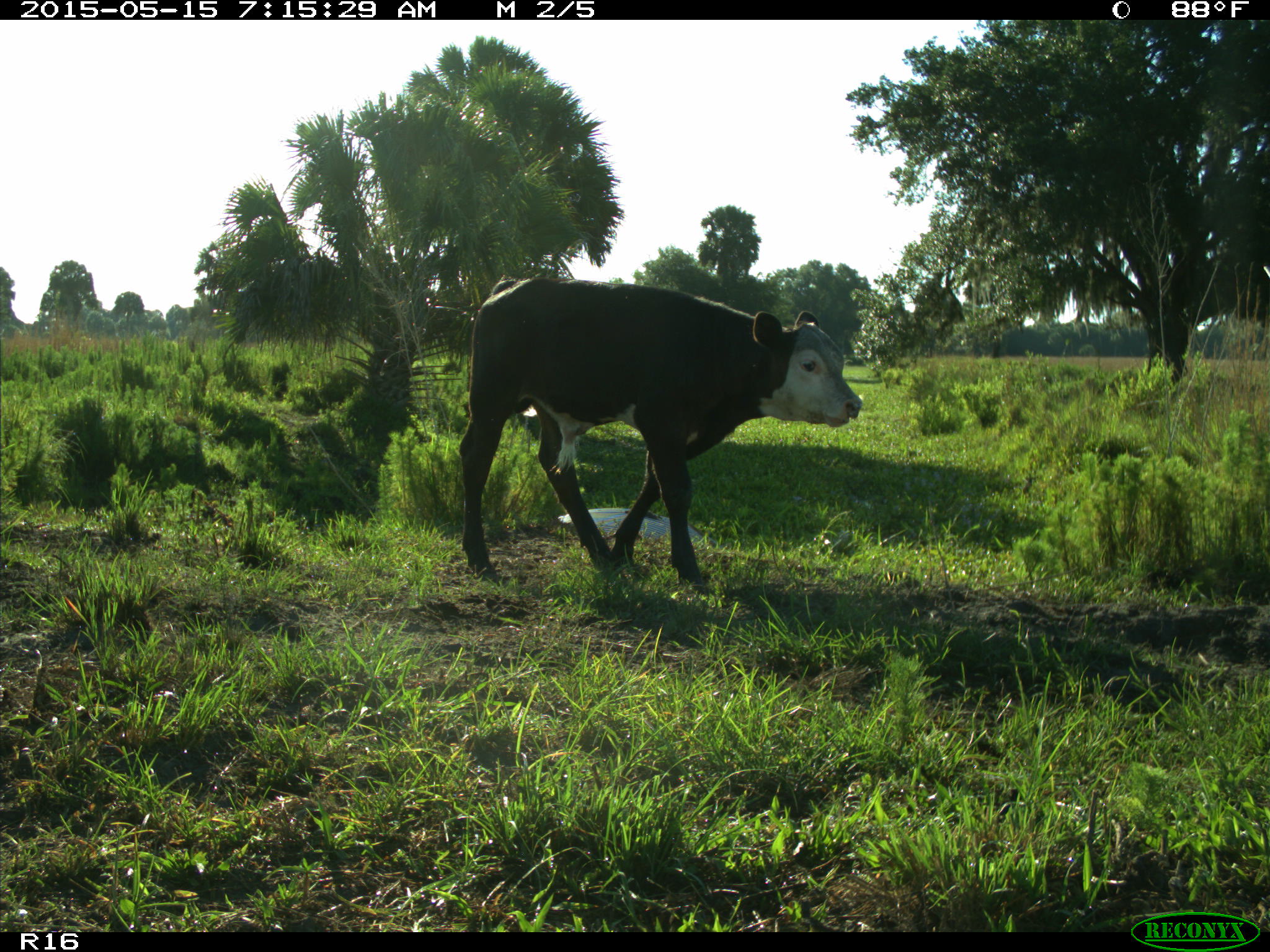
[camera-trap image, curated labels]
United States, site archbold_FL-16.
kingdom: Animalia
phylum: Chordata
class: Mammalia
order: Artiodactyla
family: Bovidae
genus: Bos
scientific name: Bos taurus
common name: domestic cow